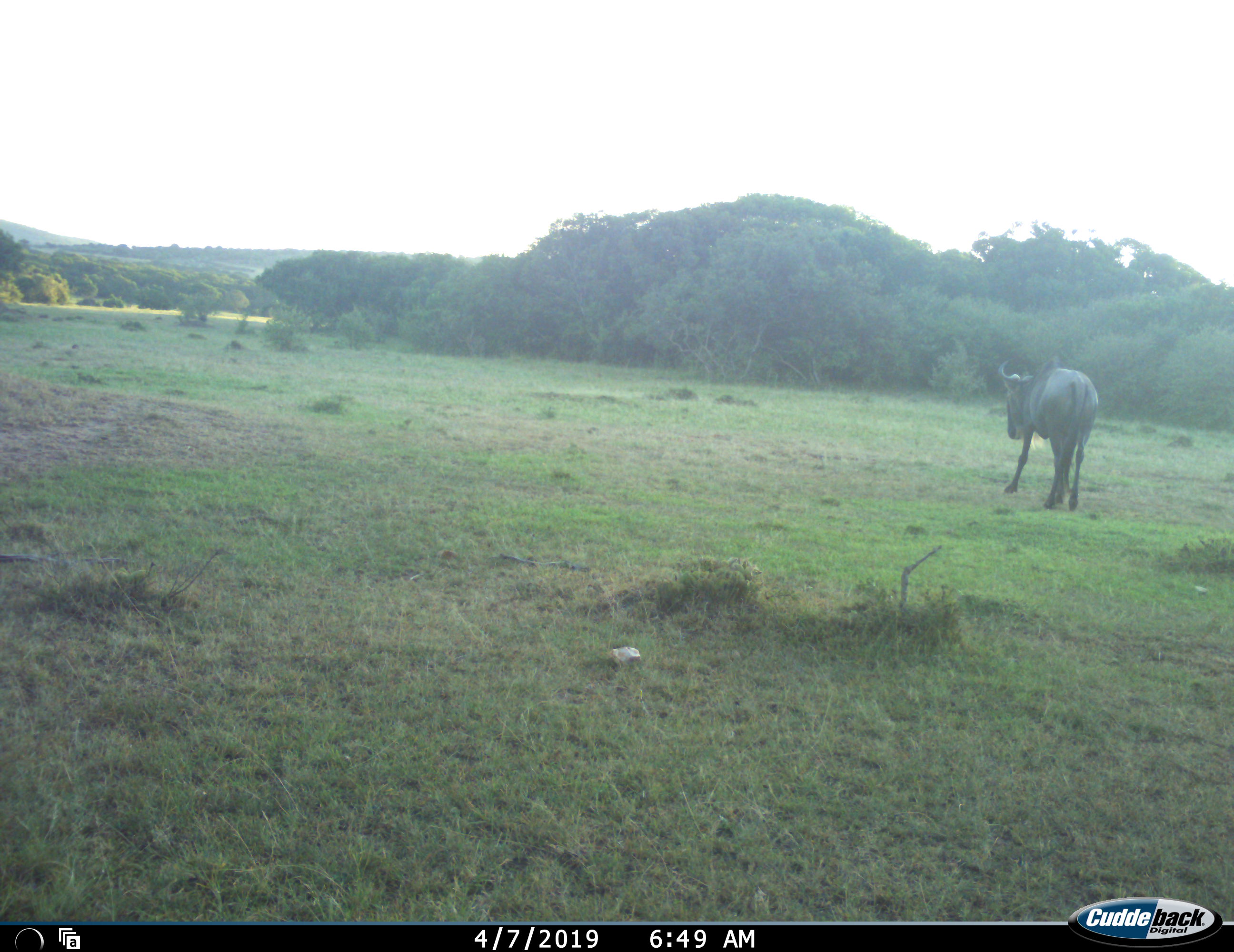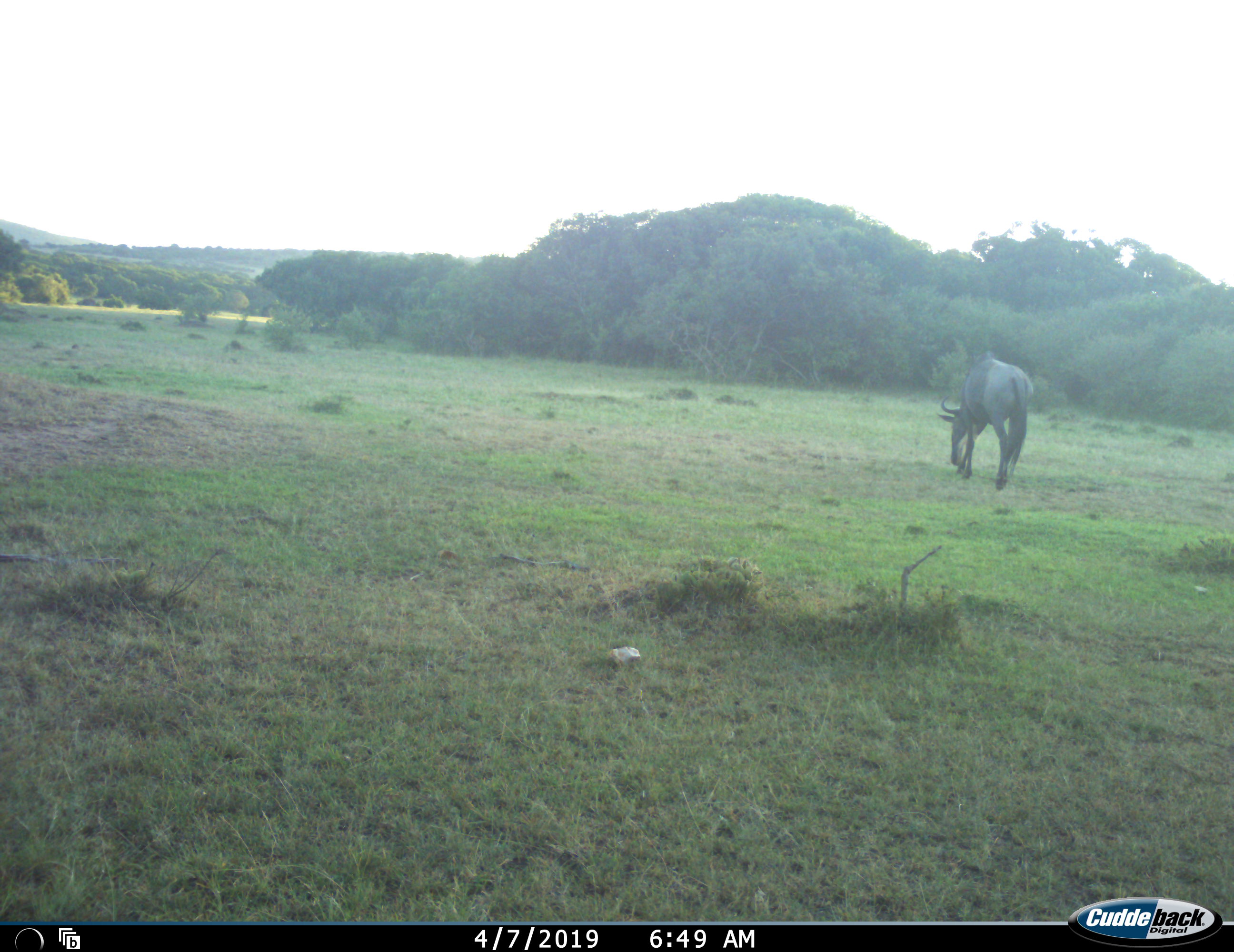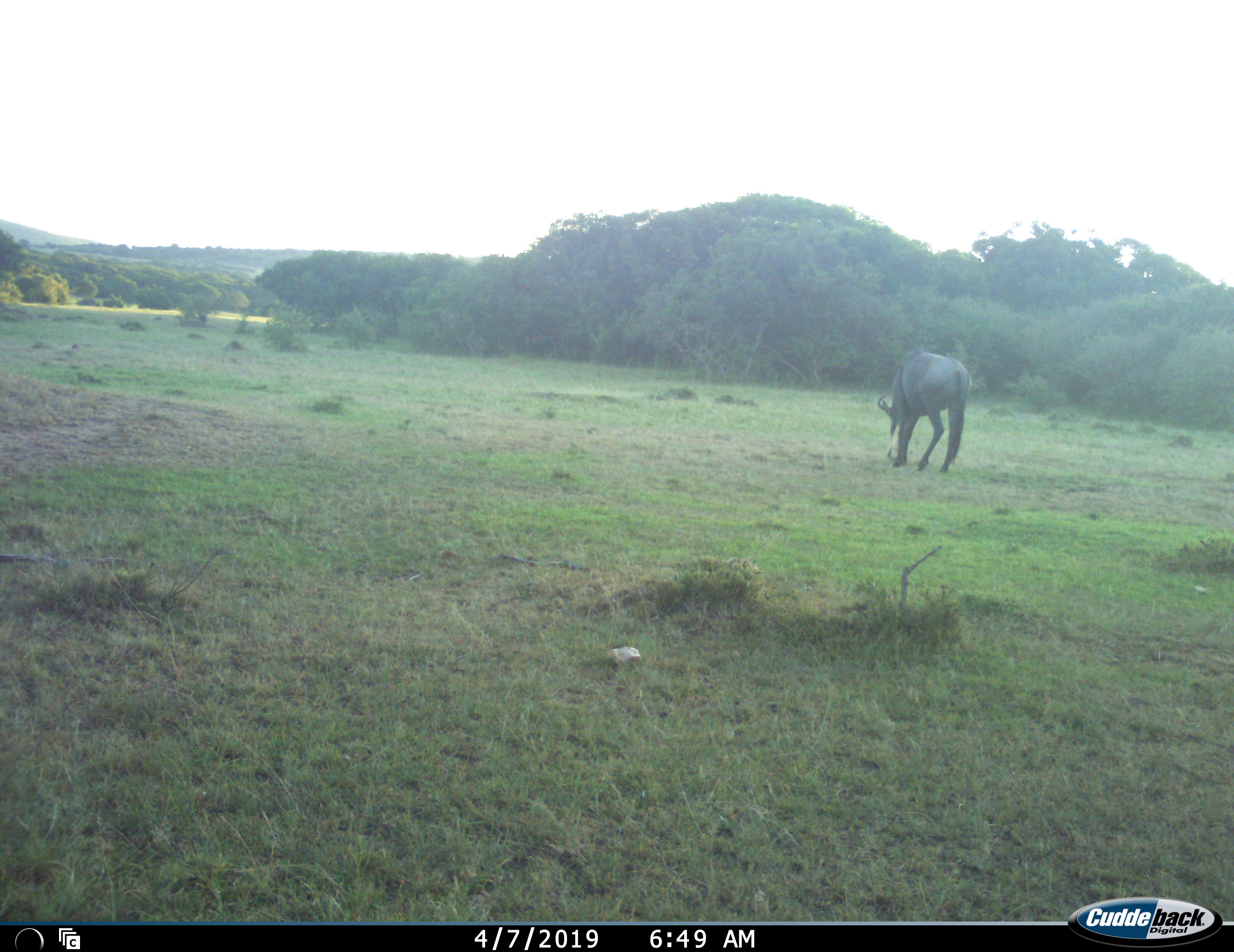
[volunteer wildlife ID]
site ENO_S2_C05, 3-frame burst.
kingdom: Animalia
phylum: Chordata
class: Mammalia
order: Artiodactyla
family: Bovidae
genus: Connochaetes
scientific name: Connochaetes taurinus taurinus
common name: blue wildebeest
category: wildebeestblue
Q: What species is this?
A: Wildebeestblue (blue wildebeest) (Connochaetes taurinus taurinus).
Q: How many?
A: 1.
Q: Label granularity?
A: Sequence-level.